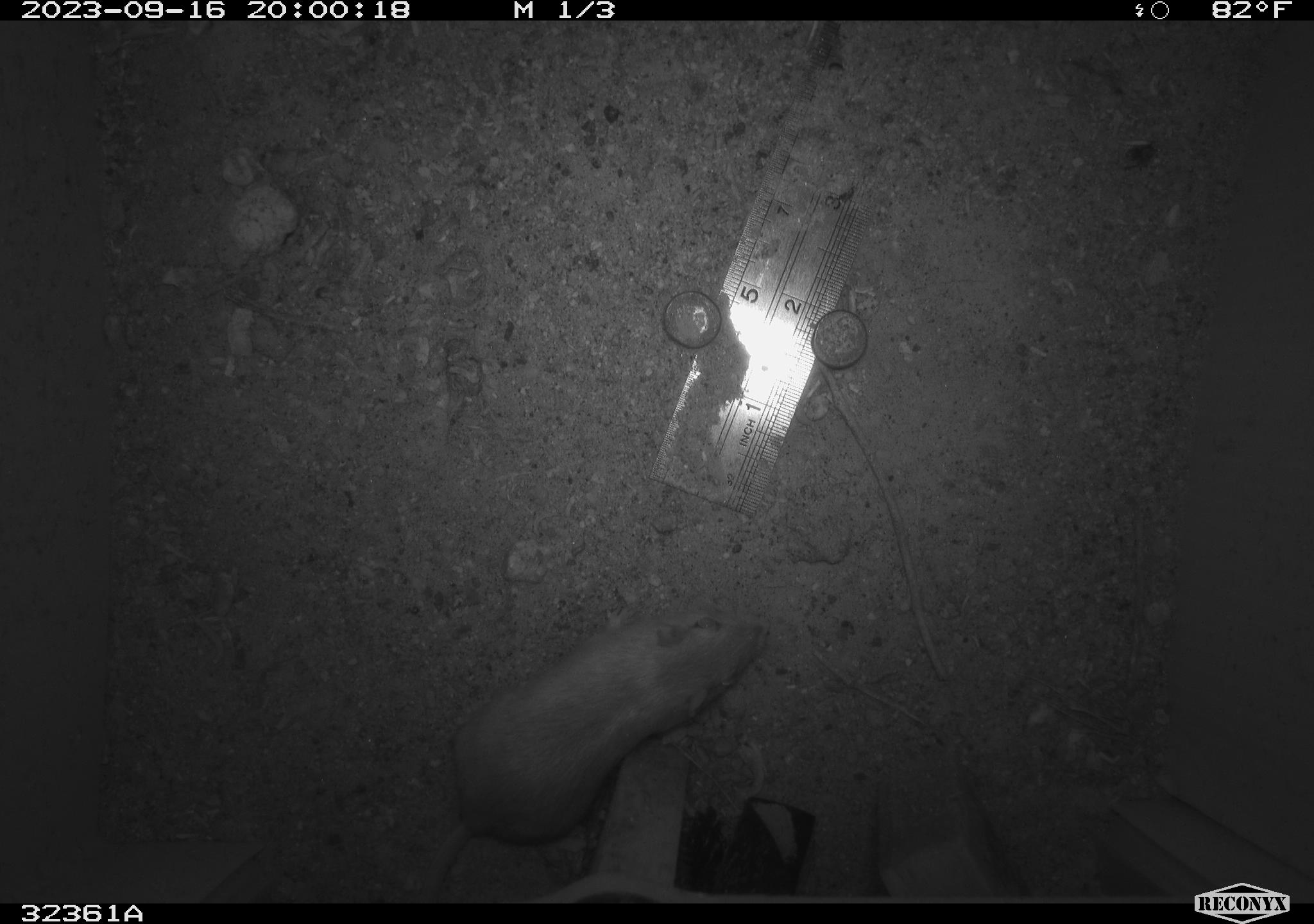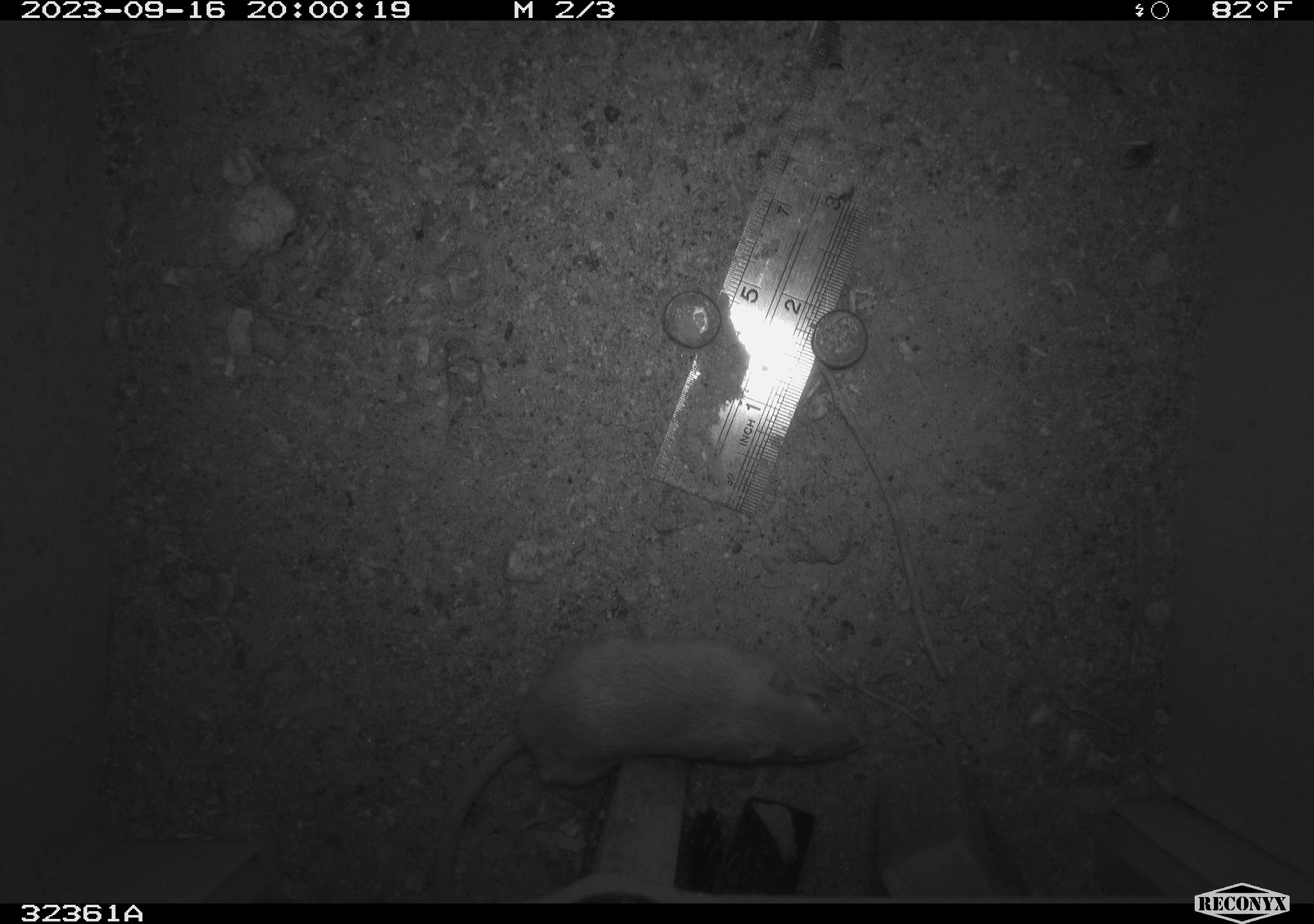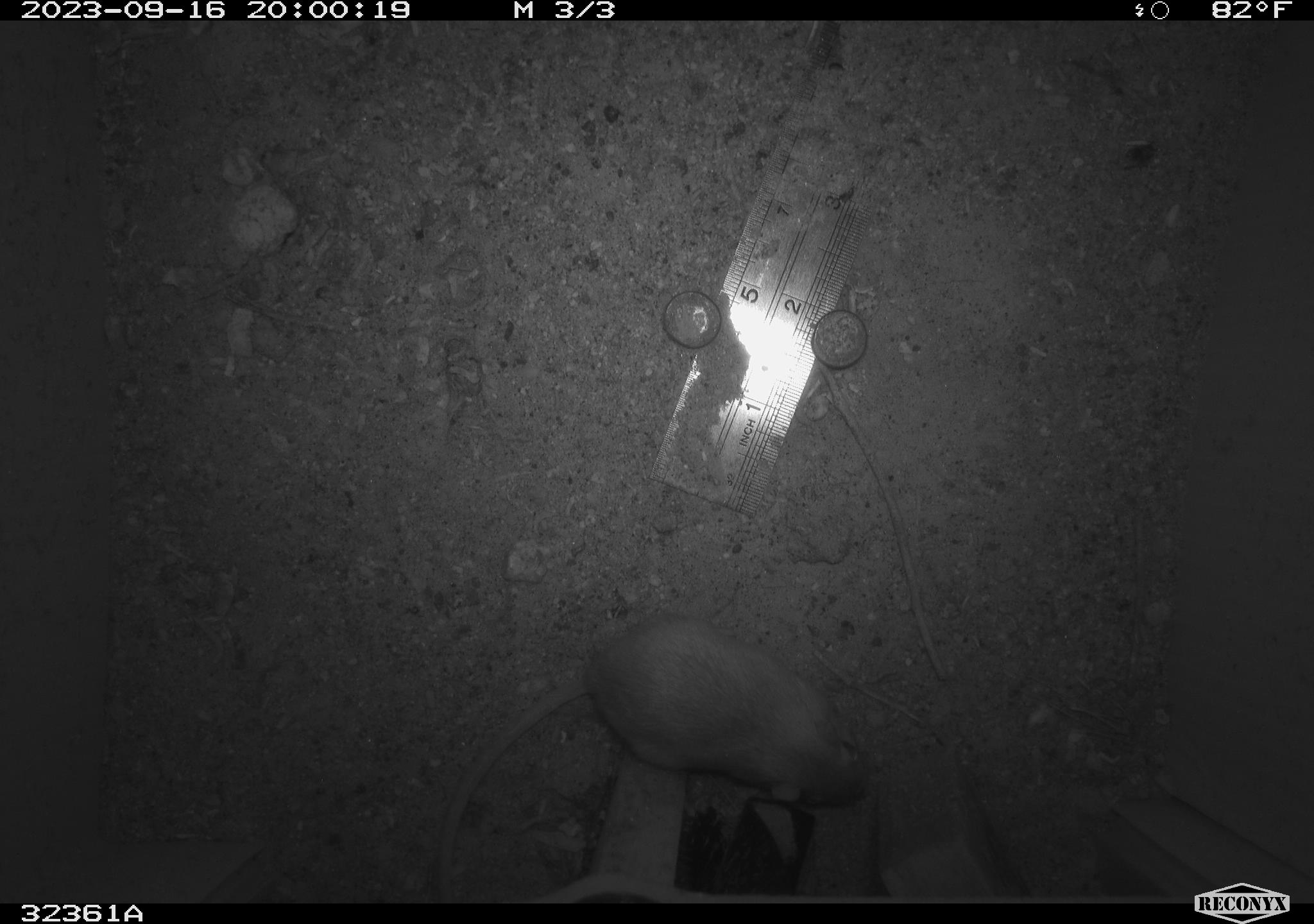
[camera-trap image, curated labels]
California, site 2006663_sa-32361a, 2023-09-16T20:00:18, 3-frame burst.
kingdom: Animalia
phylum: Chordata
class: Mammalia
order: Rodentia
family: Heteromyidae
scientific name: Heteromyidae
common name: kangaroo rats and pocket mice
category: heteromyidae family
Heteromyidae family (kangaroo rats and pocket mice) (Heteromyidae).